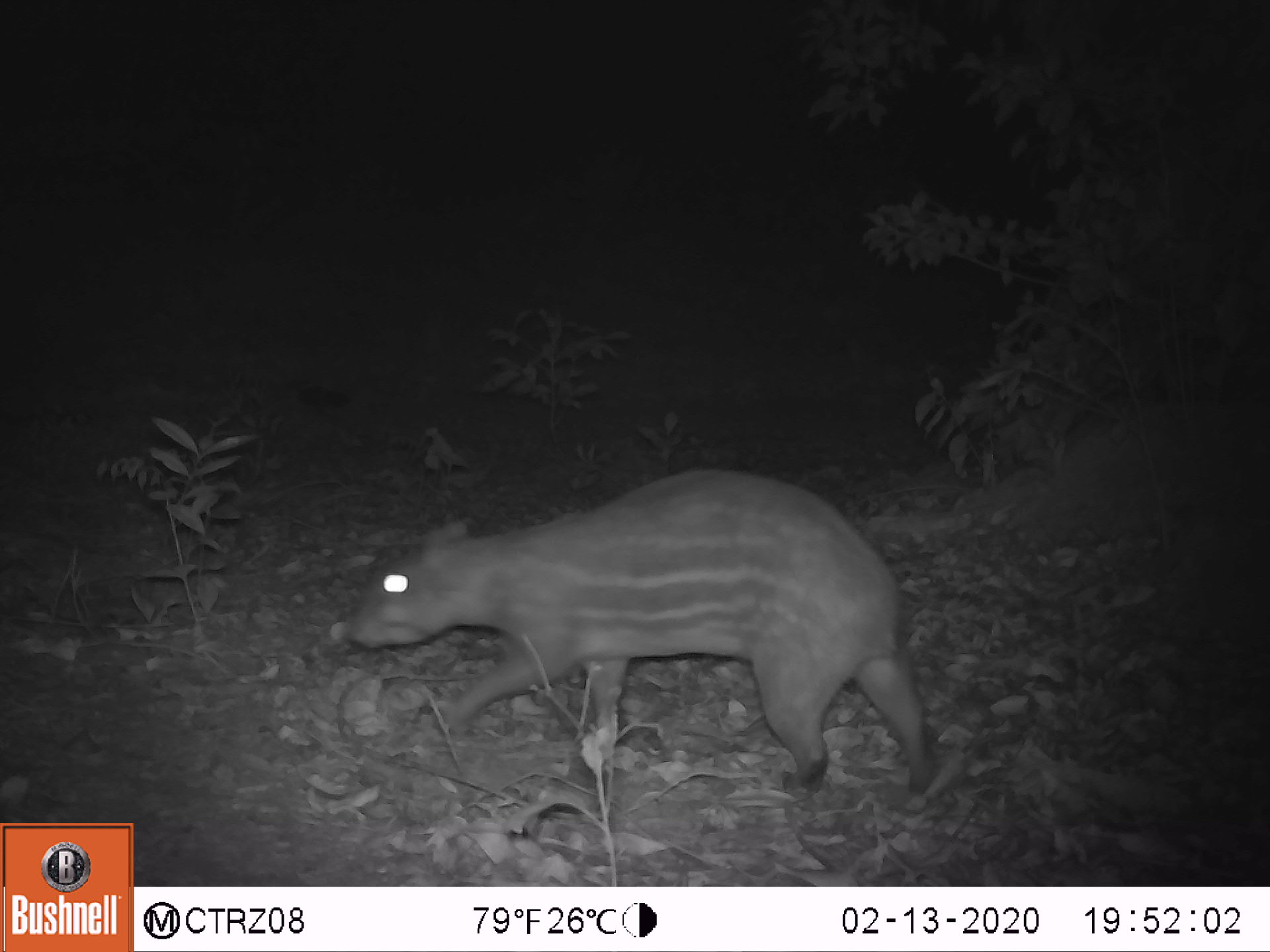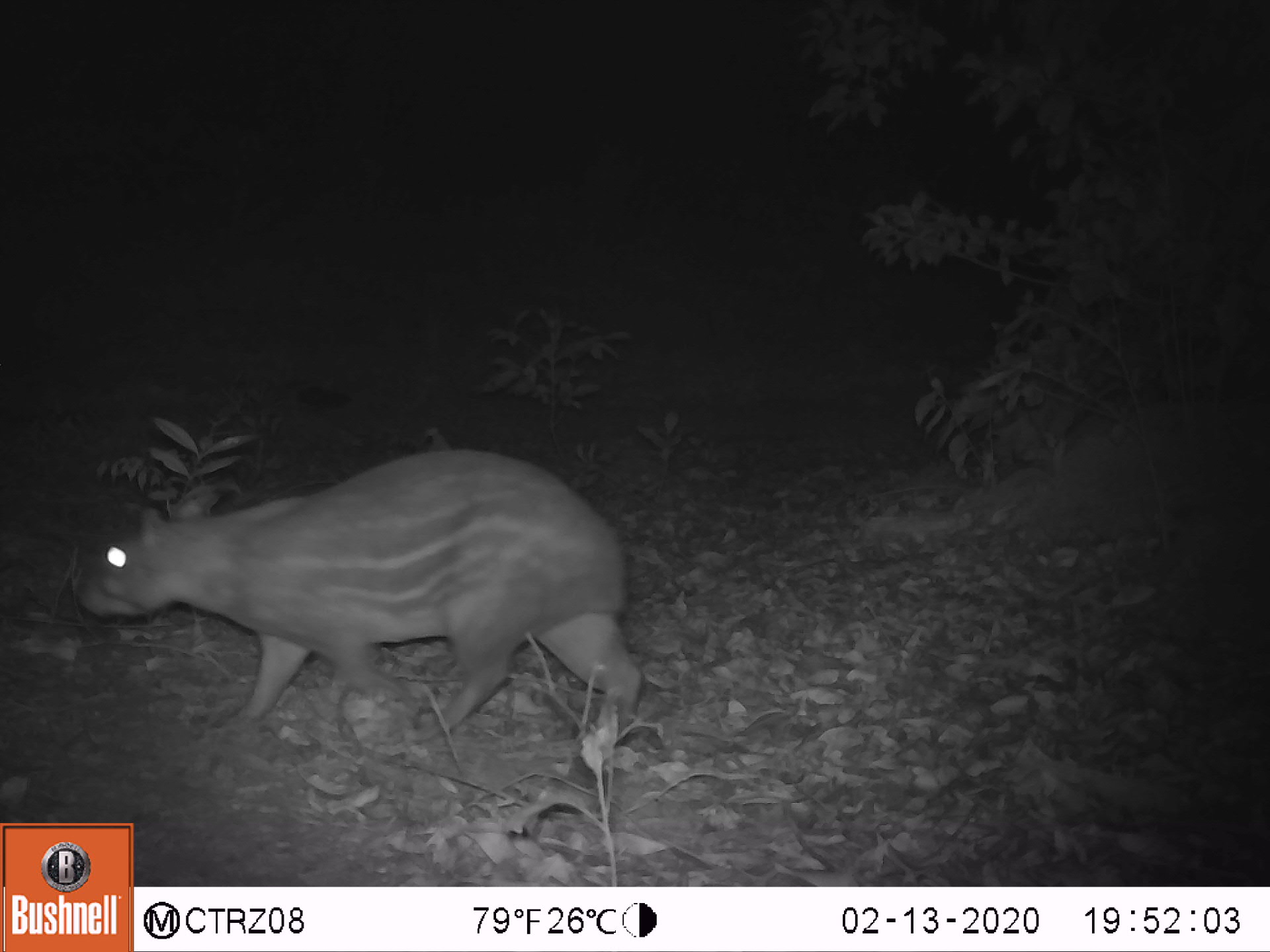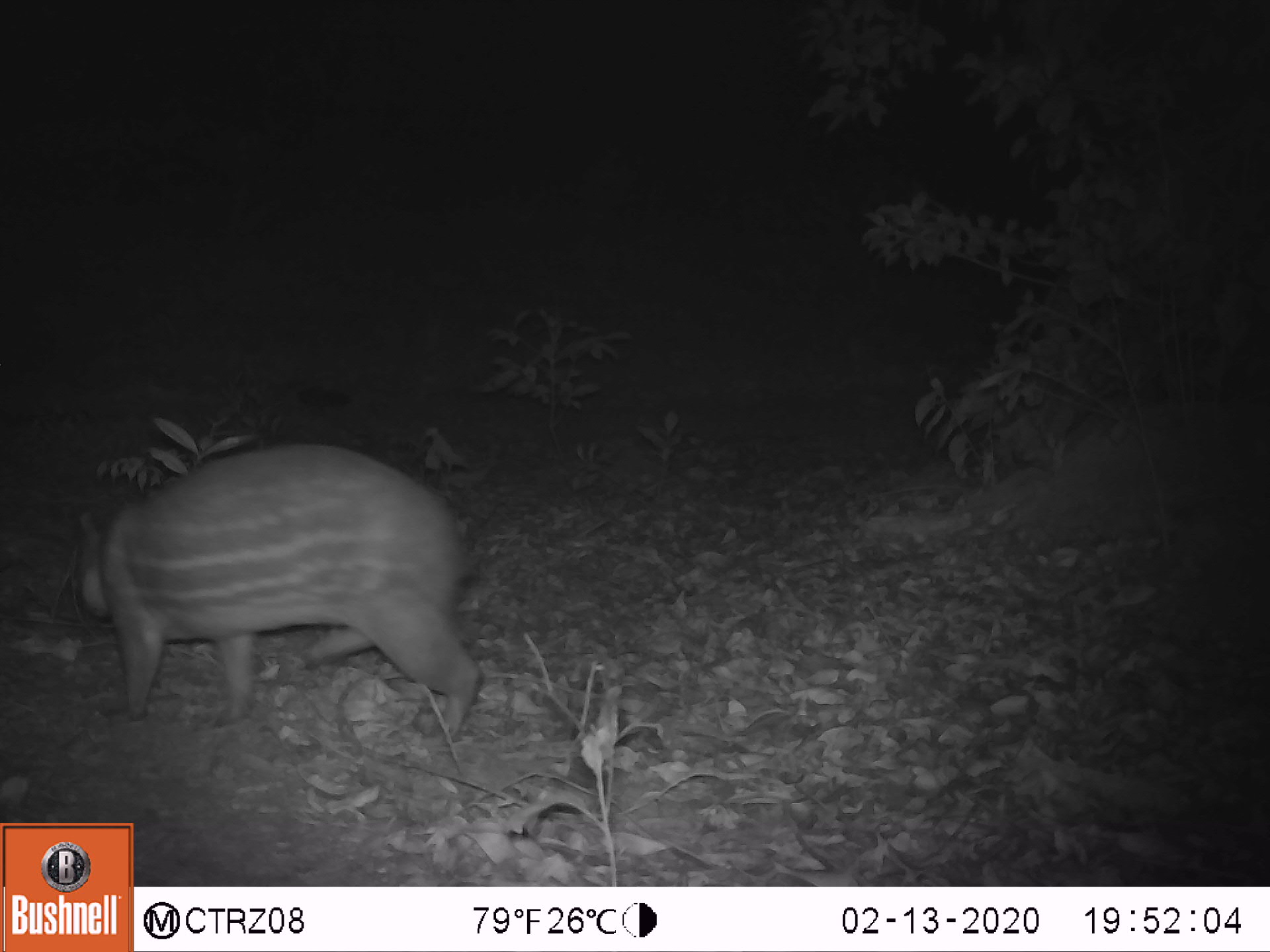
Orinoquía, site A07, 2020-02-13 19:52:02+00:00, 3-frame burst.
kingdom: Animalia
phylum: Chordata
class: Mammalia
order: Rodentia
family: Cuniculidae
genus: Cuniculus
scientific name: Cuniculus paca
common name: spotted paca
Spotted paca (Cuniculus paca).